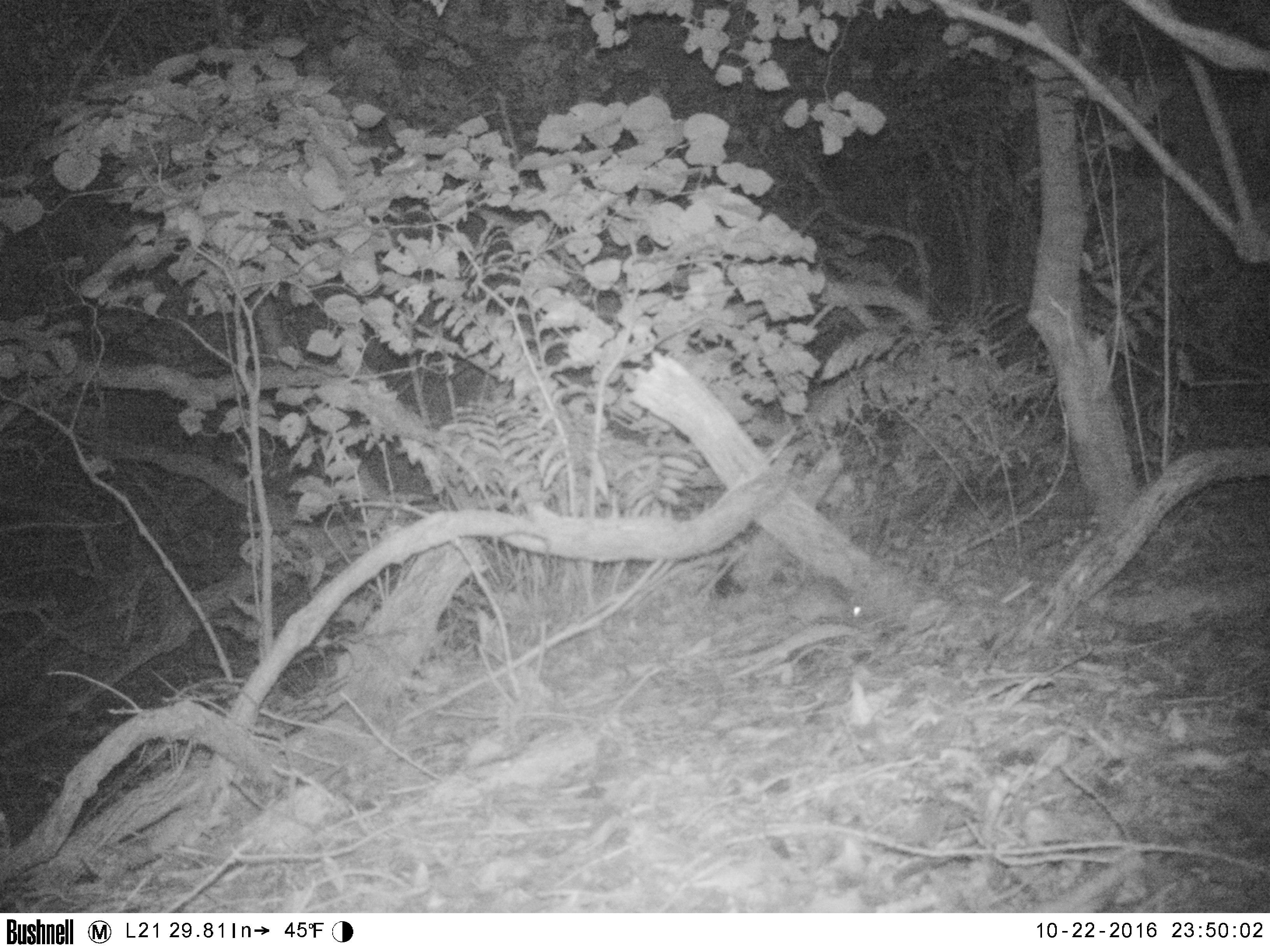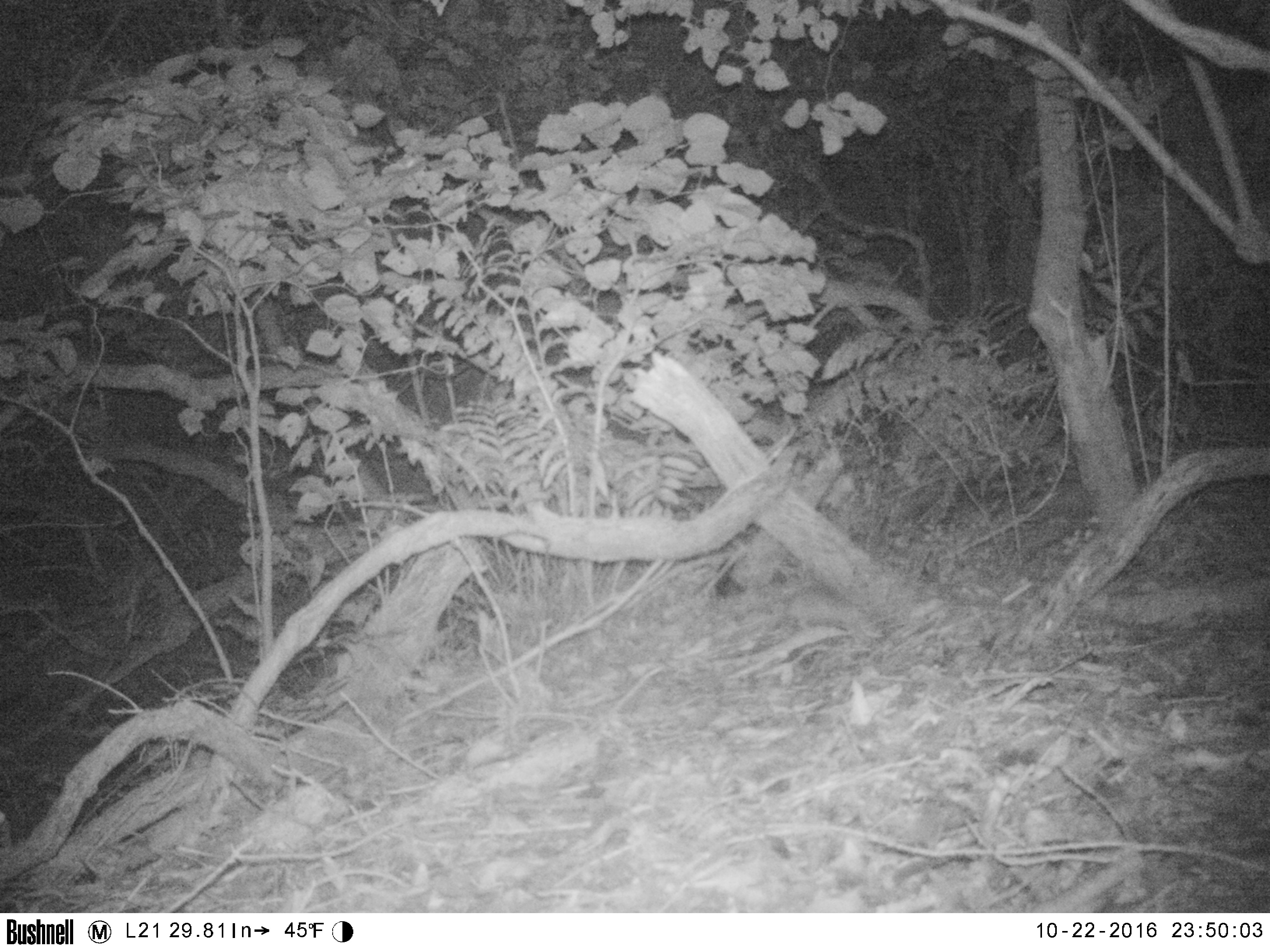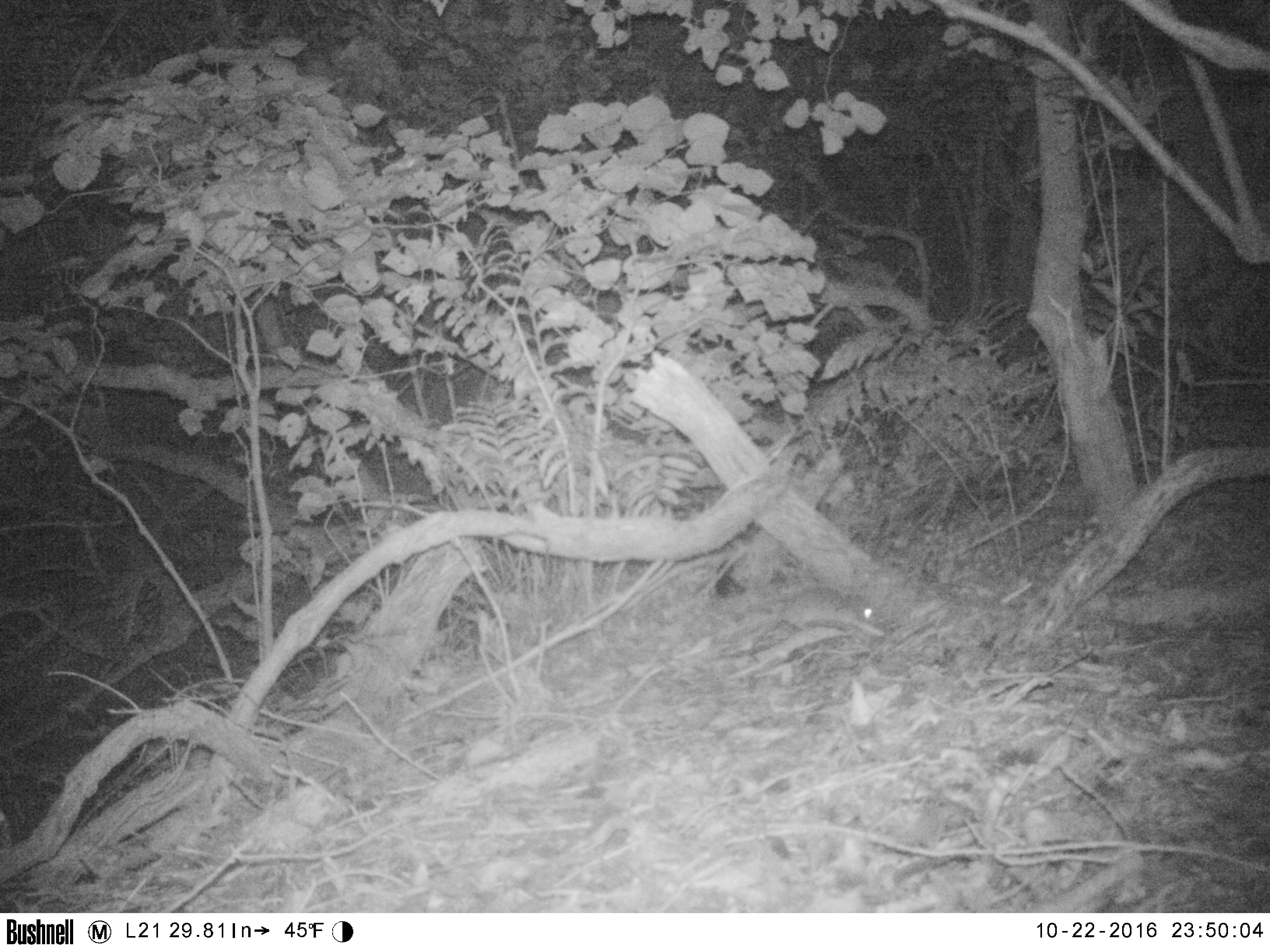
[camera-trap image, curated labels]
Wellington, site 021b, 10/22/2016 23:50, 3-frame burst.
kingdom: Animalia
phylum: Chordata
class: Mammalia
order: Rodentia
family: Muridae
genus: Rattus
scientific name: Rattus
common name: rat